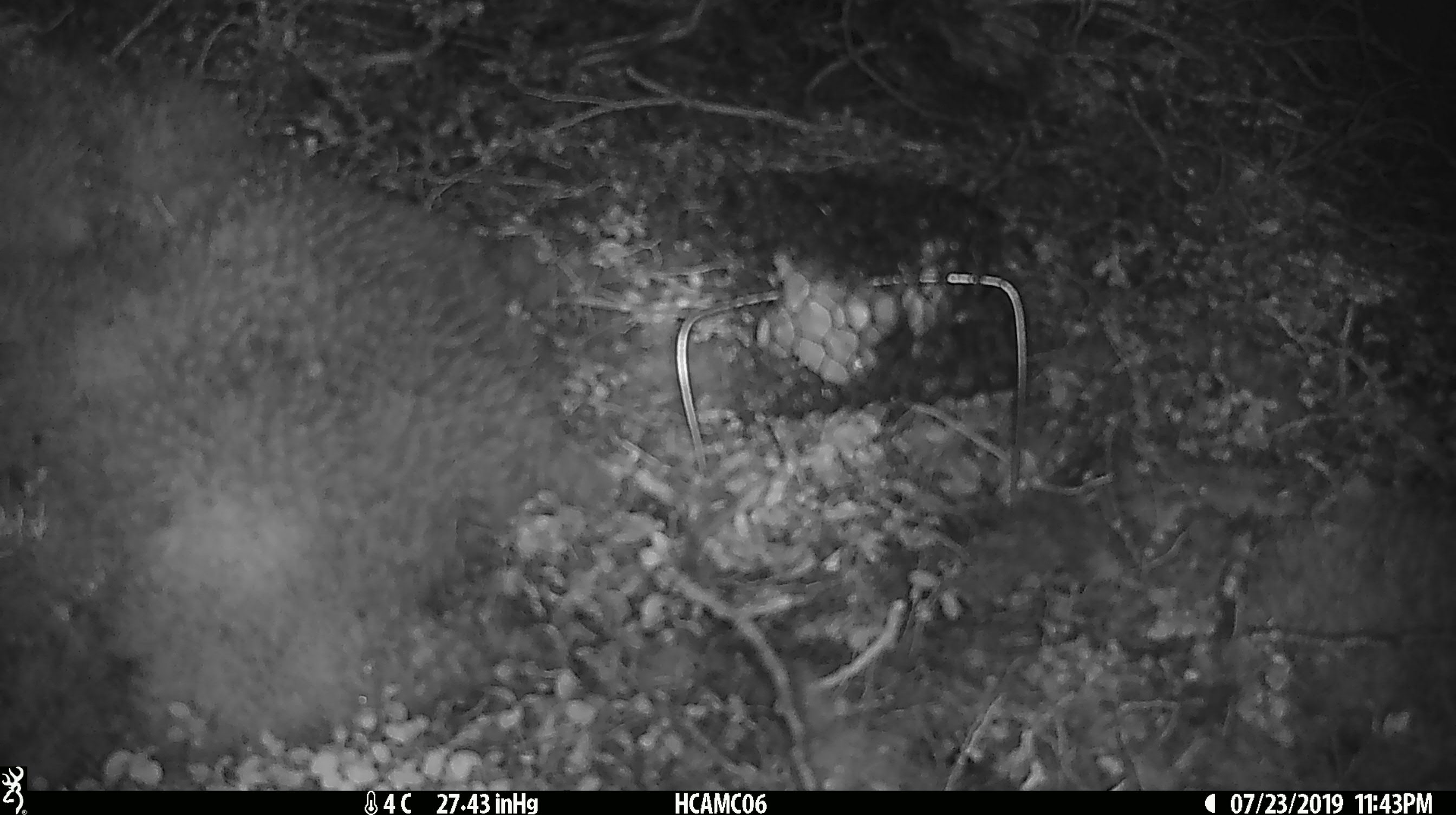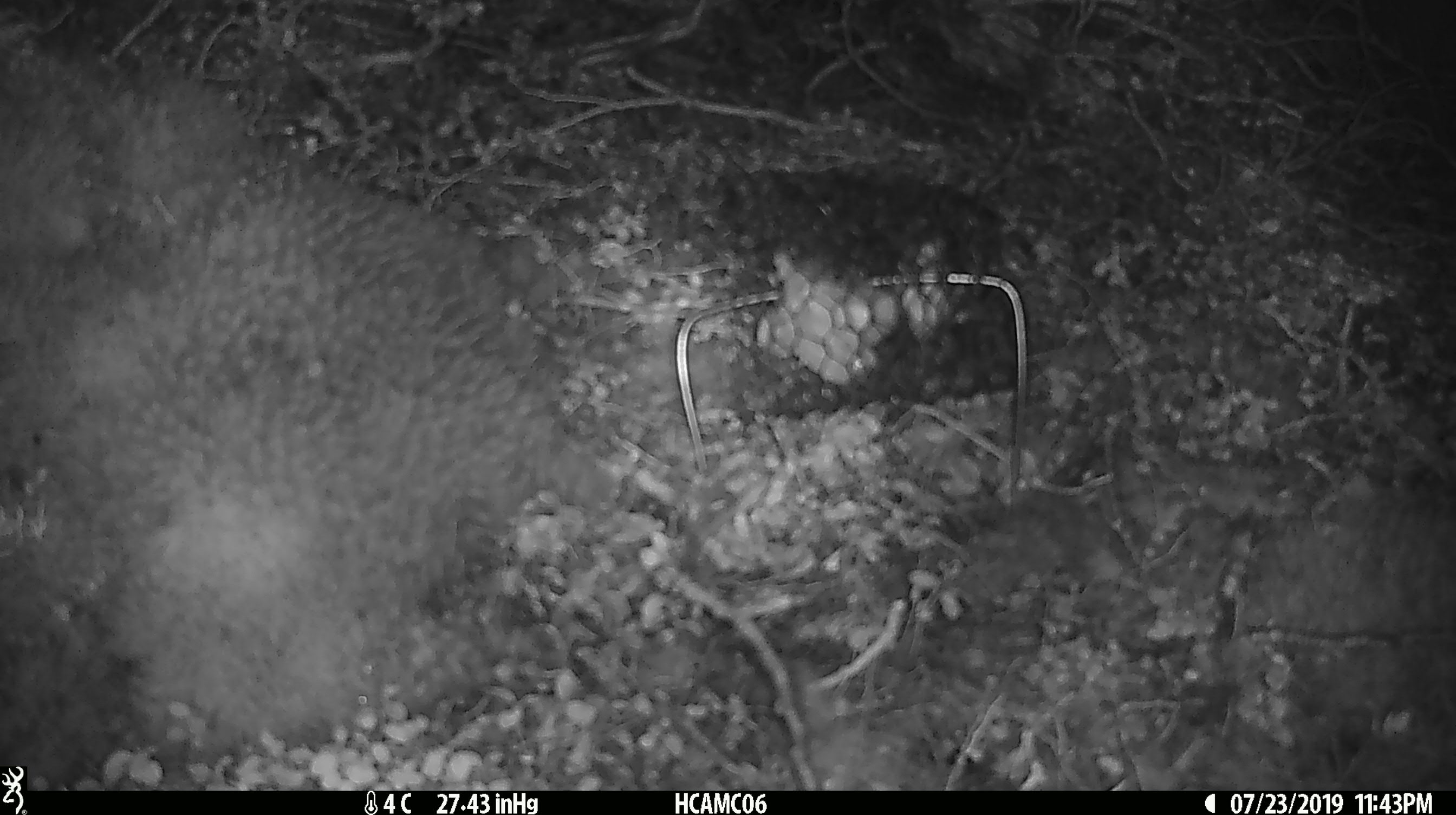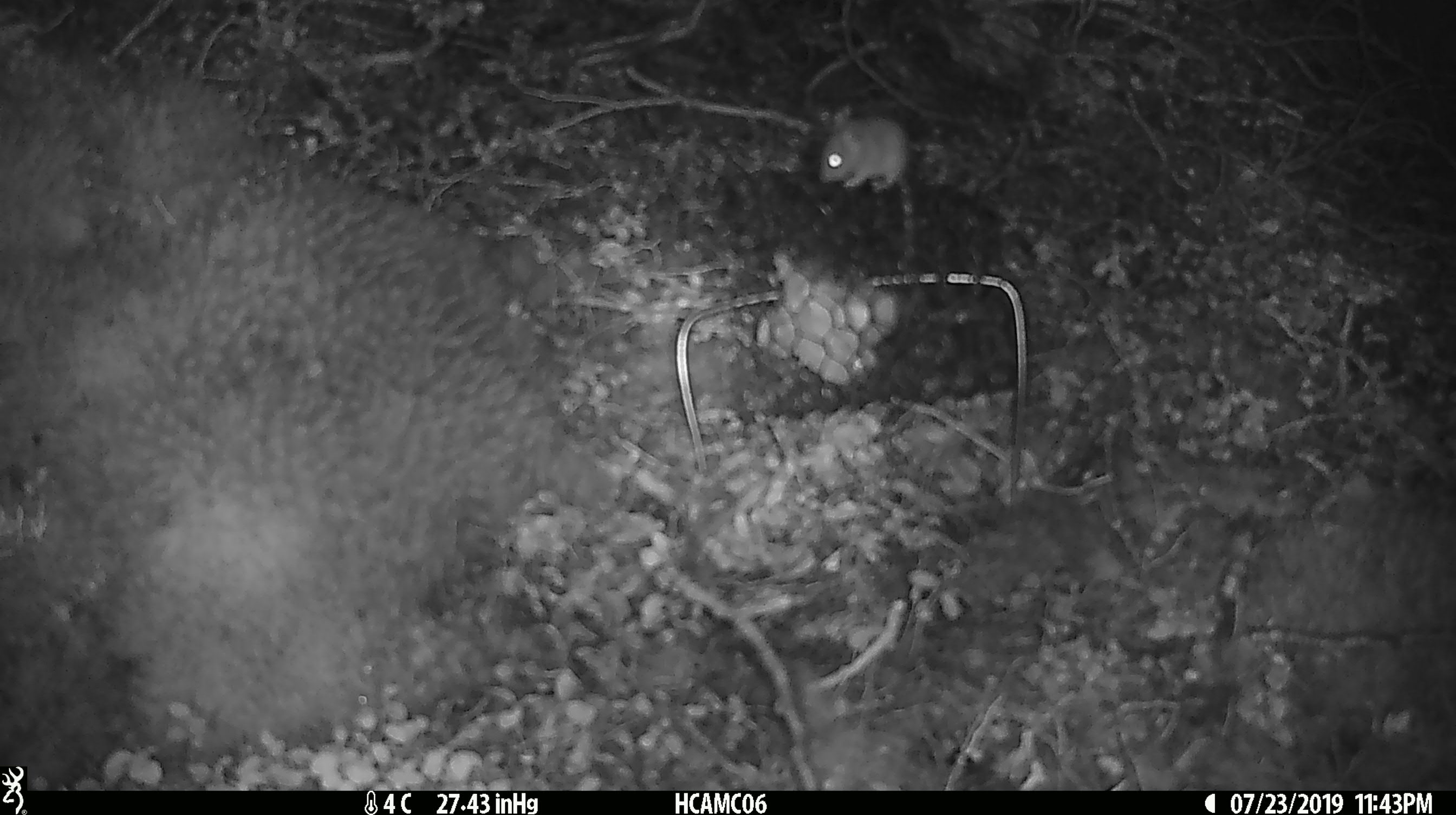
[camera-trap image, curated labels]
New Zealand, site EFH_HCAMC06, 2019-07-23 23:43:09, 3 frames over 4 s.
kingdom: Animalia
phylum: Chordata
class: Mammalia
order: Rodentia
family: Muridae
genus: Mus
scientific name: Mus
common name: mouse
Mouse (Mus).